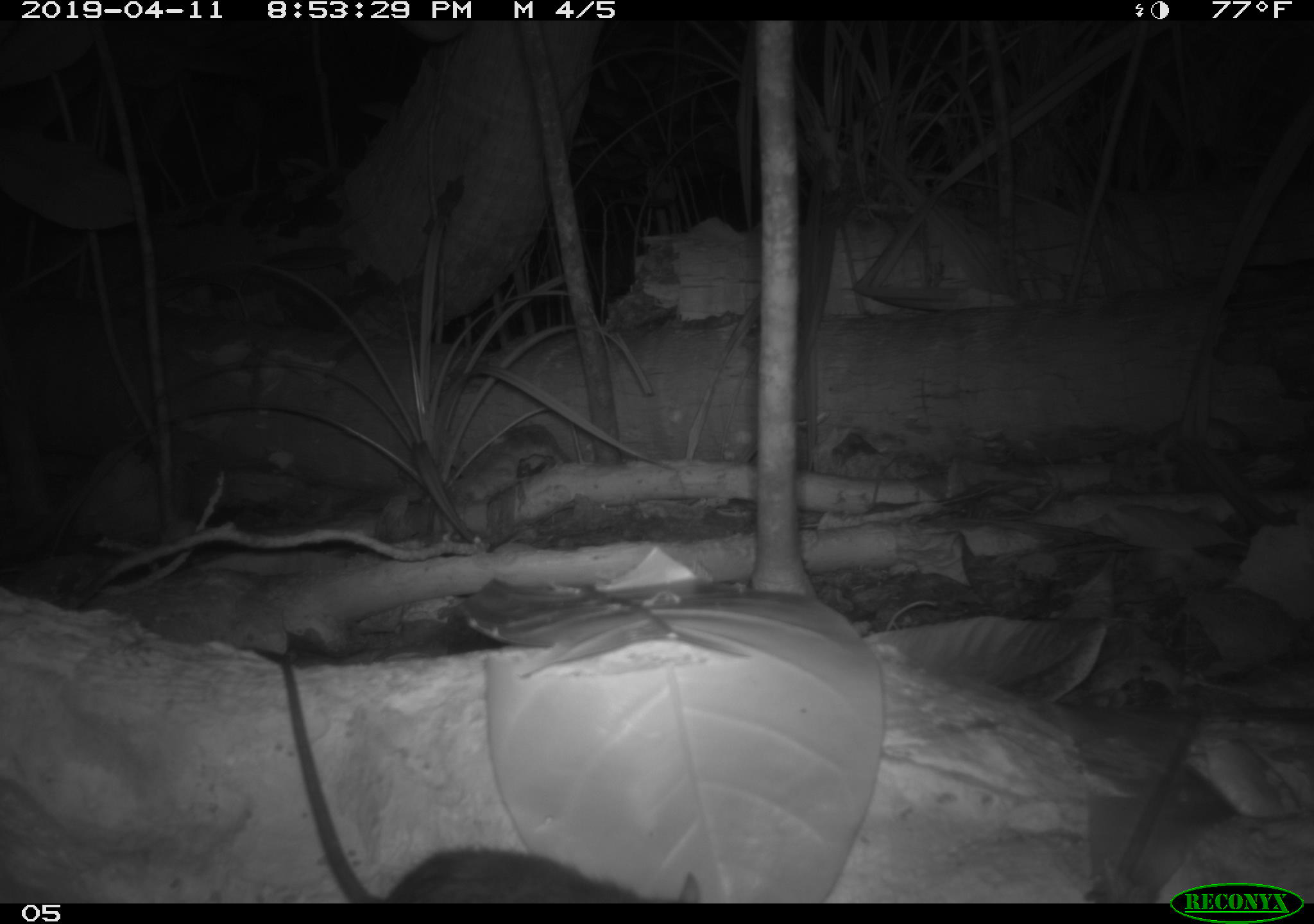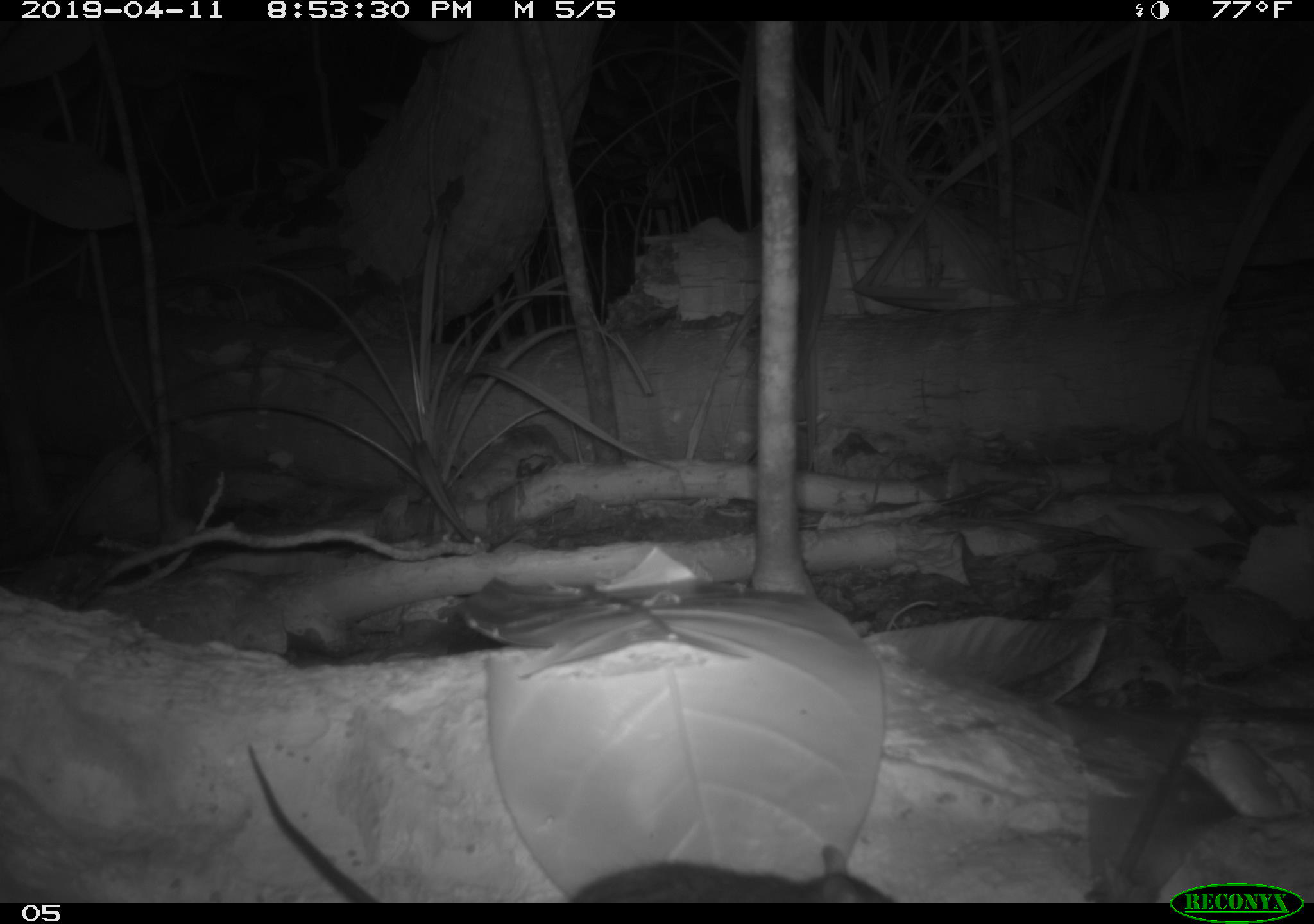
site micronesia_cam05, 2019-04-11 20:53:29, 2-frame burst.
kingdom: Animalia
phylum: Chordata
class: Mammalia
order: Rodentia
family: Muridae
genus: Rattus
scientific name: Rattus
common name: rat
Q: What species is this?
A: Rat (Rattus).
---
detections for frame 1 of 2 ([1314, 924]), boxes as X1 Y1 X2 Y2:
rat: 261 646 712 903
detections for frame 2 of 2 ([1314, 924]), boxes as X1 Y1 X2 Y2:
rat: 236 736 891 899